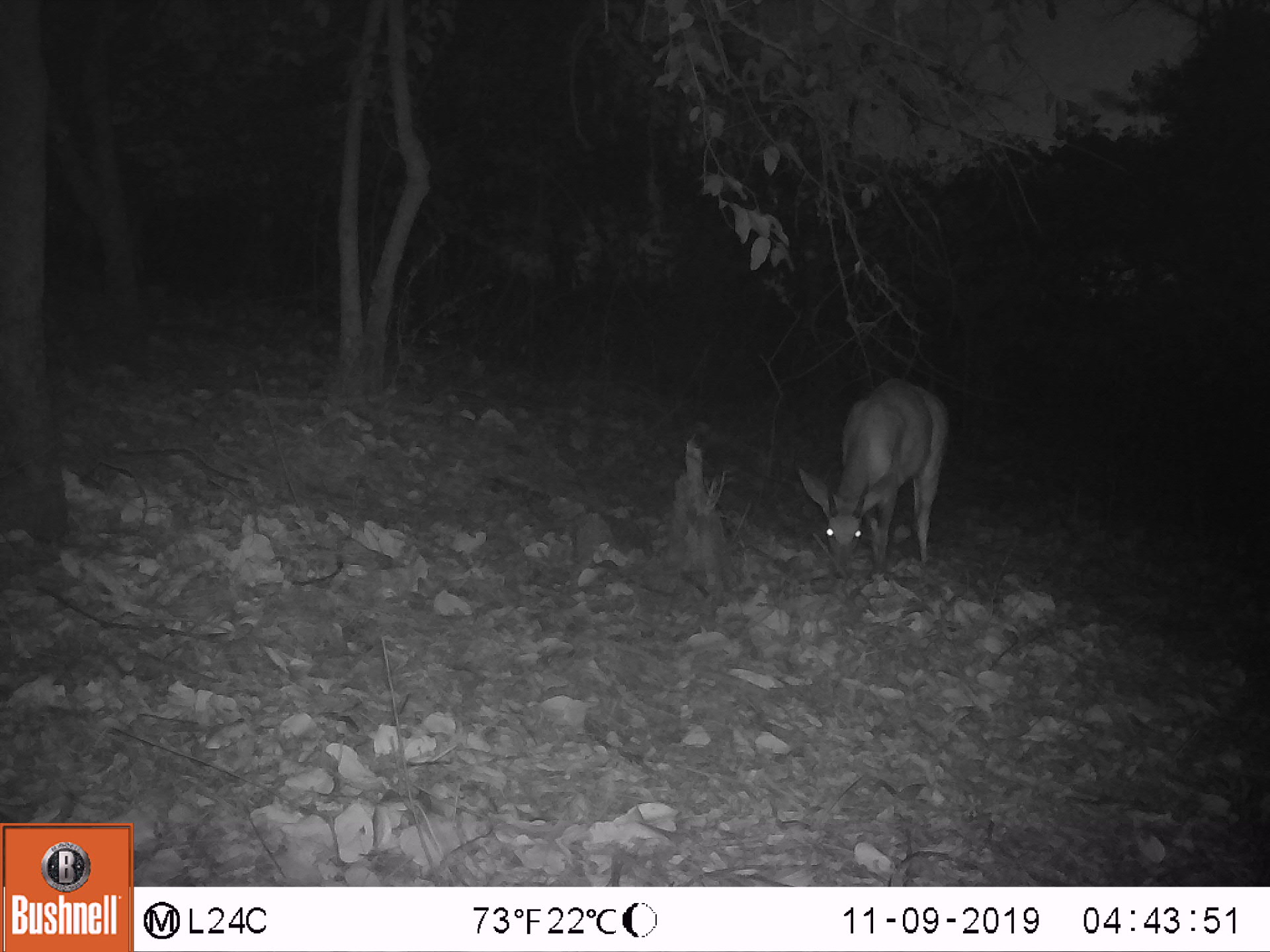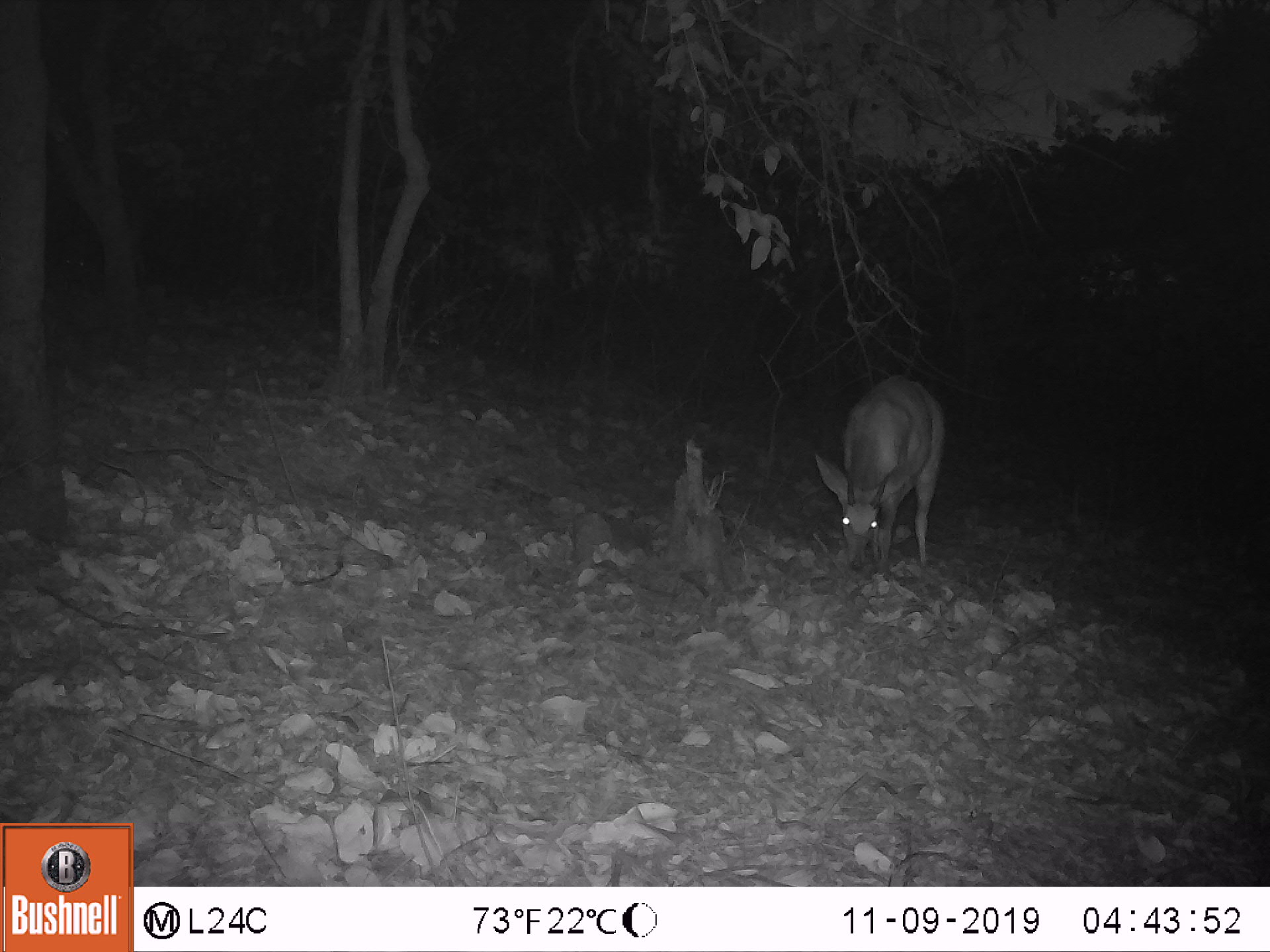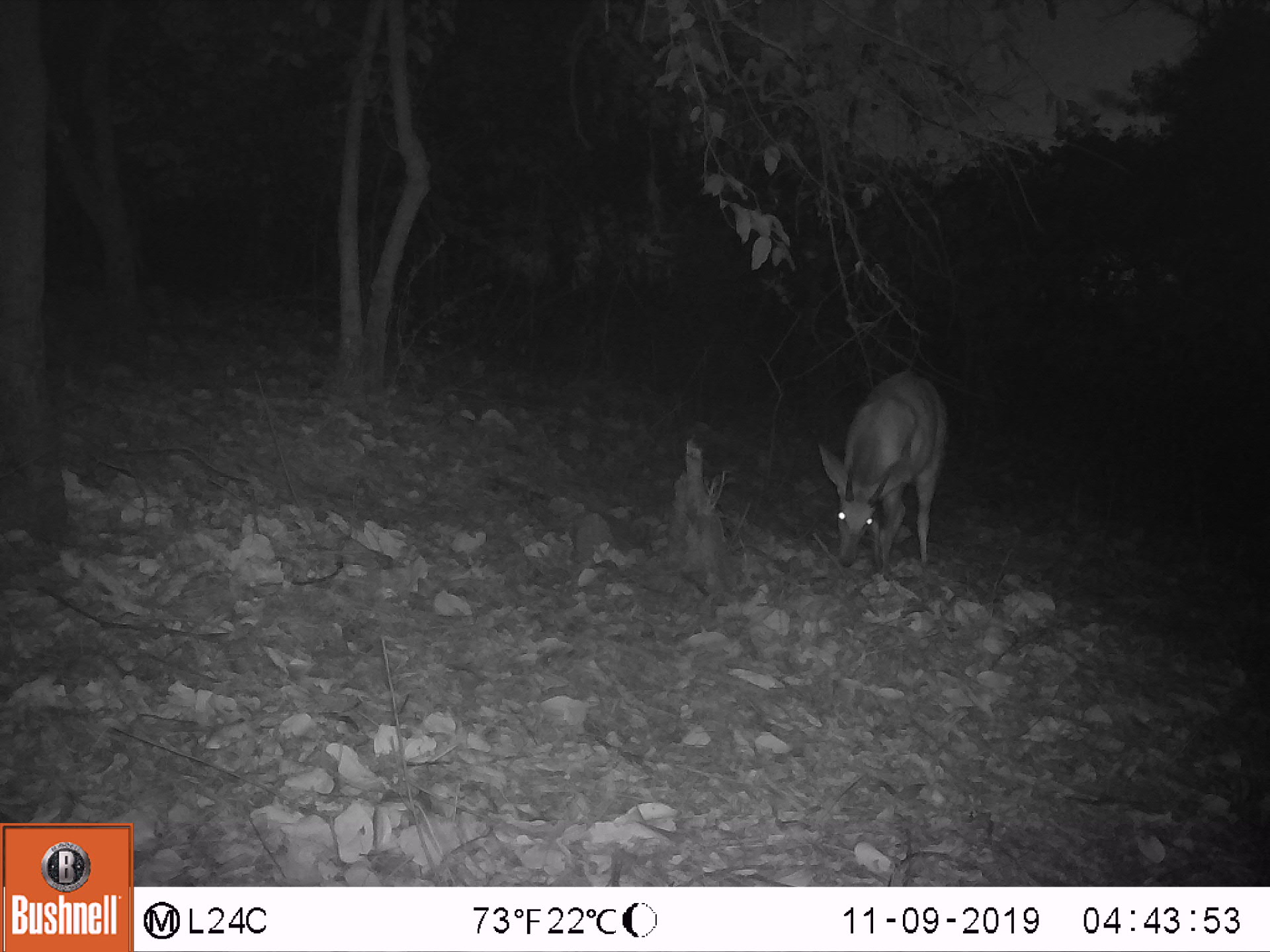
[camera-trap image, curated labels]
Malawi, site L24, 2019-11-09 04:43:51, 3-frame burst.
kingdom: Animalia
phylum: Chordata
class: Mammalia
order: Artiodactyla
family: Bovidae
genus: Tragelaphus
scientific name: Tragelaphus sylvaticus sylvaticus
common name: cape bushbuck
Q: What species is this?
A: Cape bushbuck (Tragelaphus sylvaticus sylvaticus).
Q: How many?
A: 1.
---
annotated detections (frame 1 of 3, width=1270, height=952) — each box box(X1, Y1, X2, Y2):
cape bushbuck: box(792, 373, 952, 589)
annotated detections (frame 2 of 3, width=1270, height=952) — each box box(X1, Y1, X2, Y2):
cape bushbuck: box(807, 371, 950, 574)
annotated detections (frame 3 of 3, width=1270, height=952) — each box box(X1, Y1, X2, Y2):
cape bushbuck: box(810, 365, 947, 579)